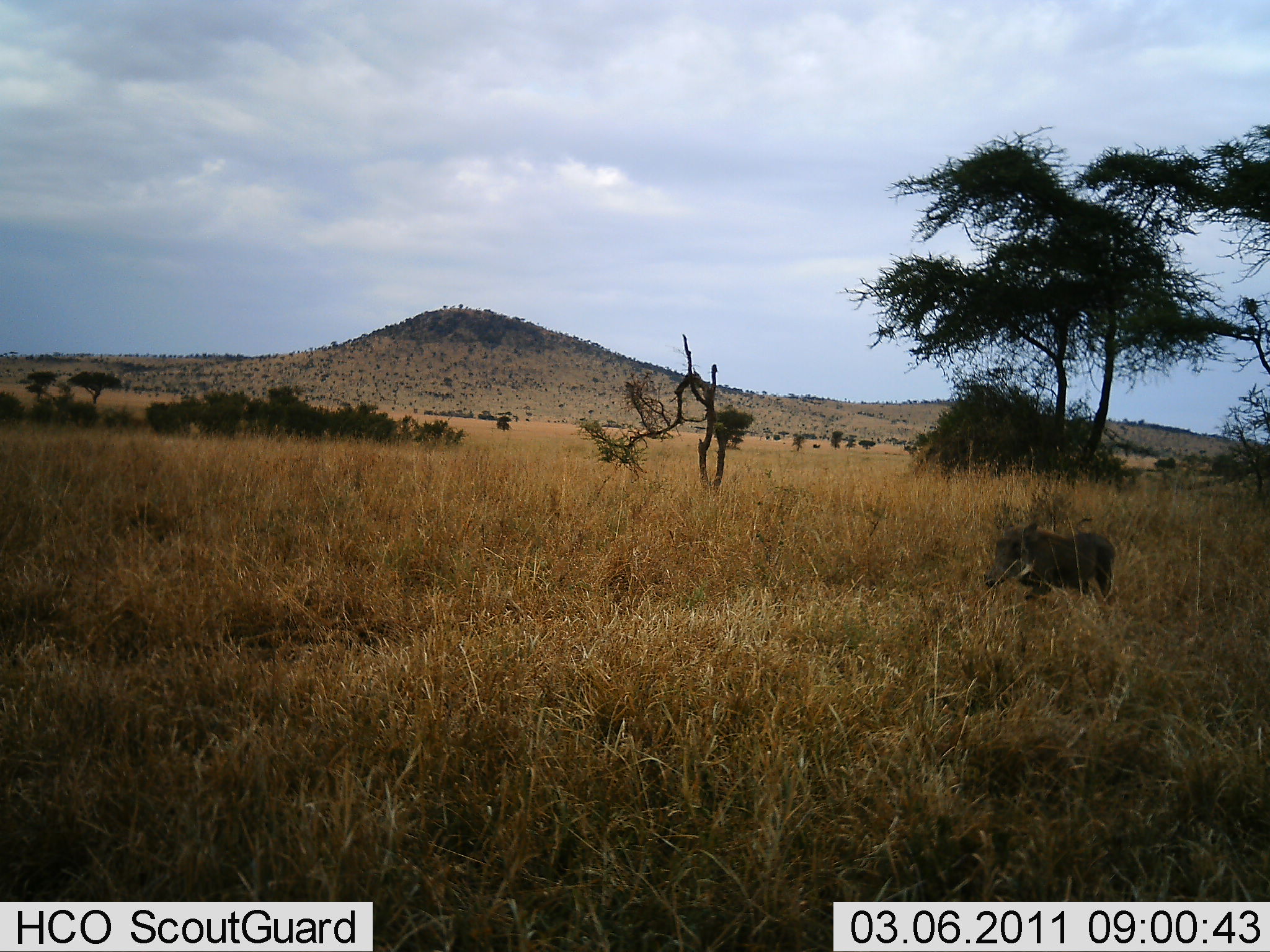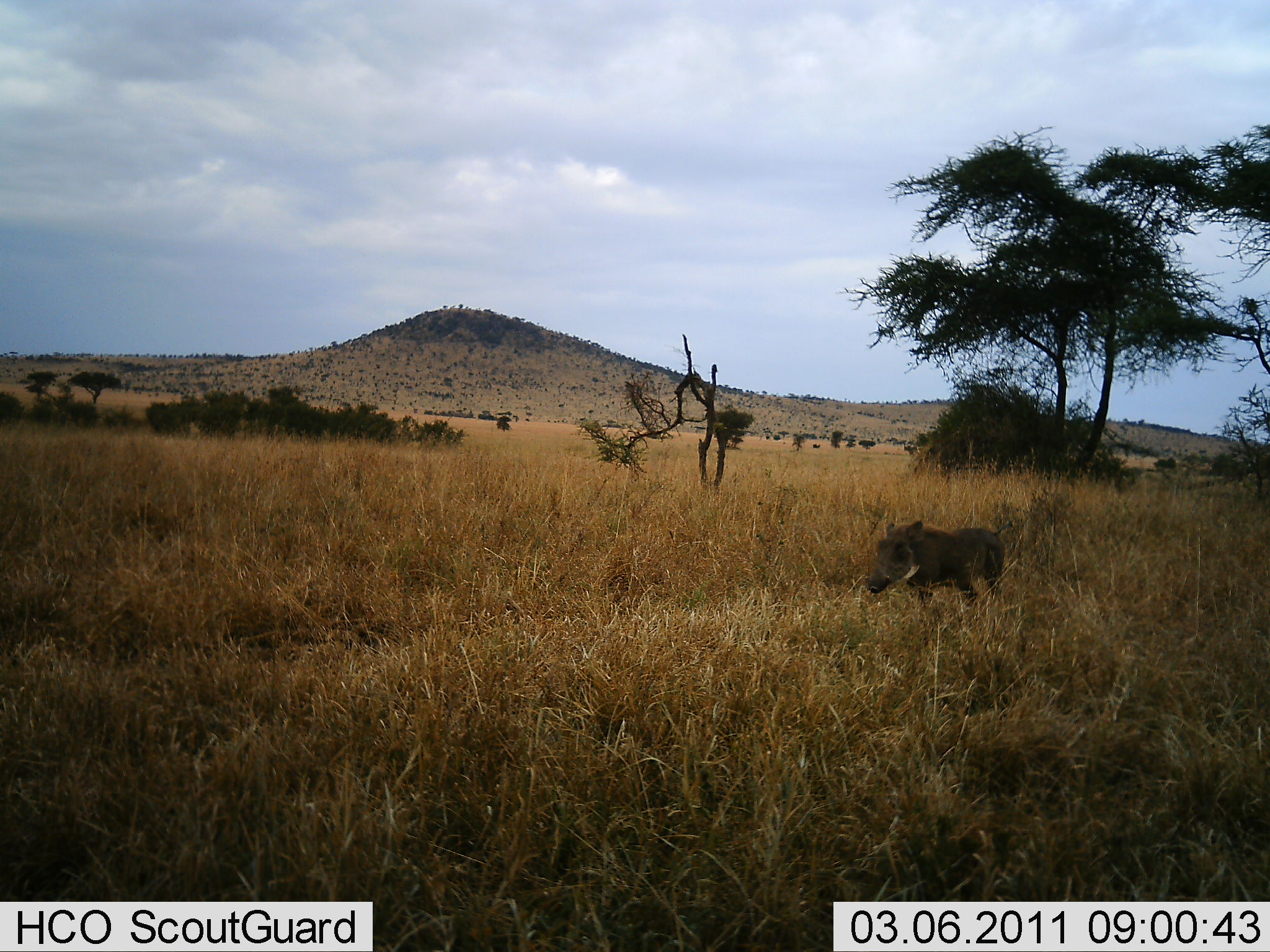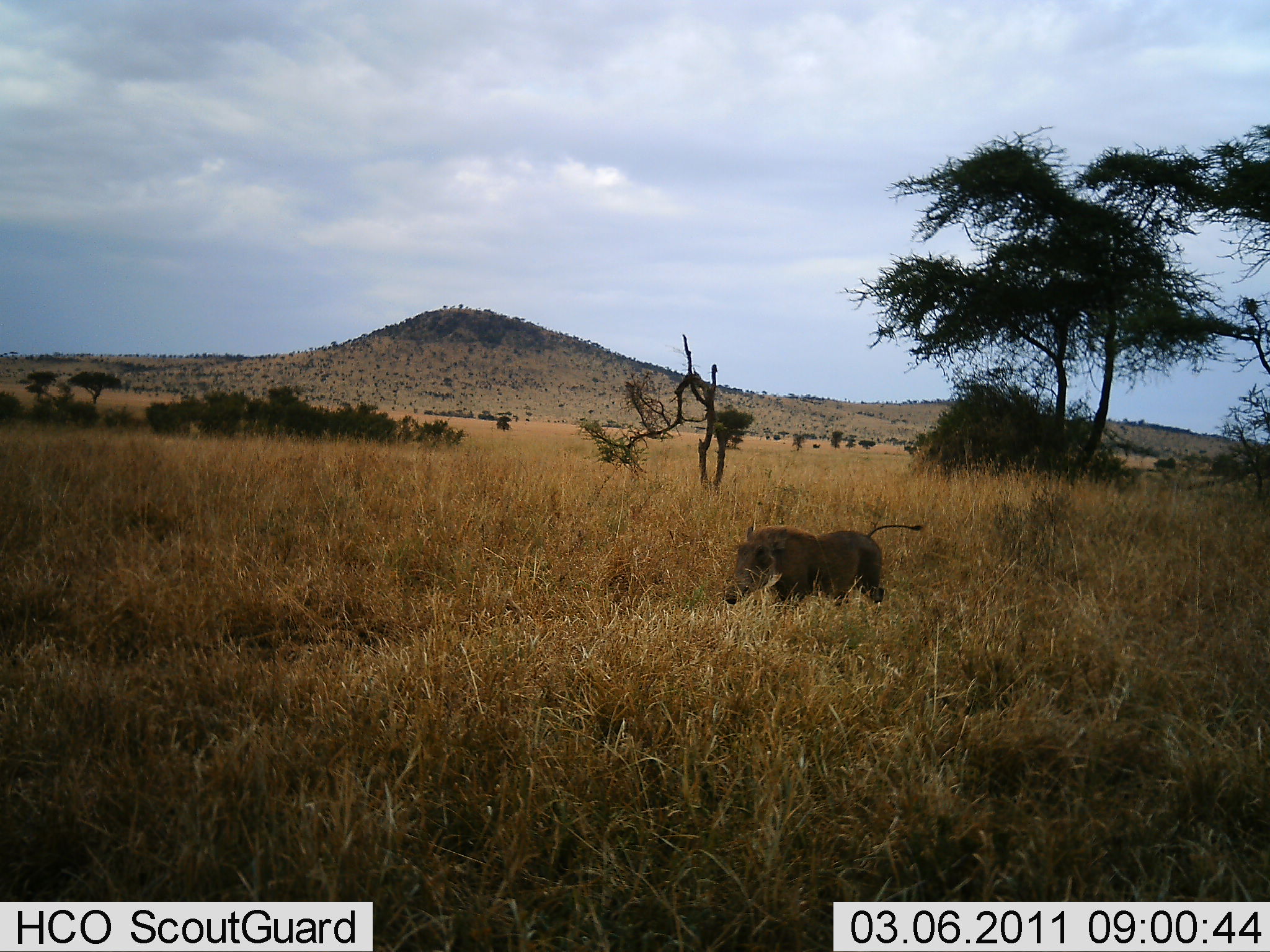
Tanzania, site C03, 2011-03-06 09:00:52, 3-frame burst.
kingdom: Animalia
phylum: Chordata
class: Mammalia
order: Artiodactyla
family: Suidae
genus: Phacochoerus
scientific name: Phacochoerus africanus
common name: warthog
Warthog (Phacochoerus africanus), count 1. Behavior (volunteer vote fractions): standing 0%, resting 0%, moving 100%, interacting 0%. Young present (vote fraction): 0%. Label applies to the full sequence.